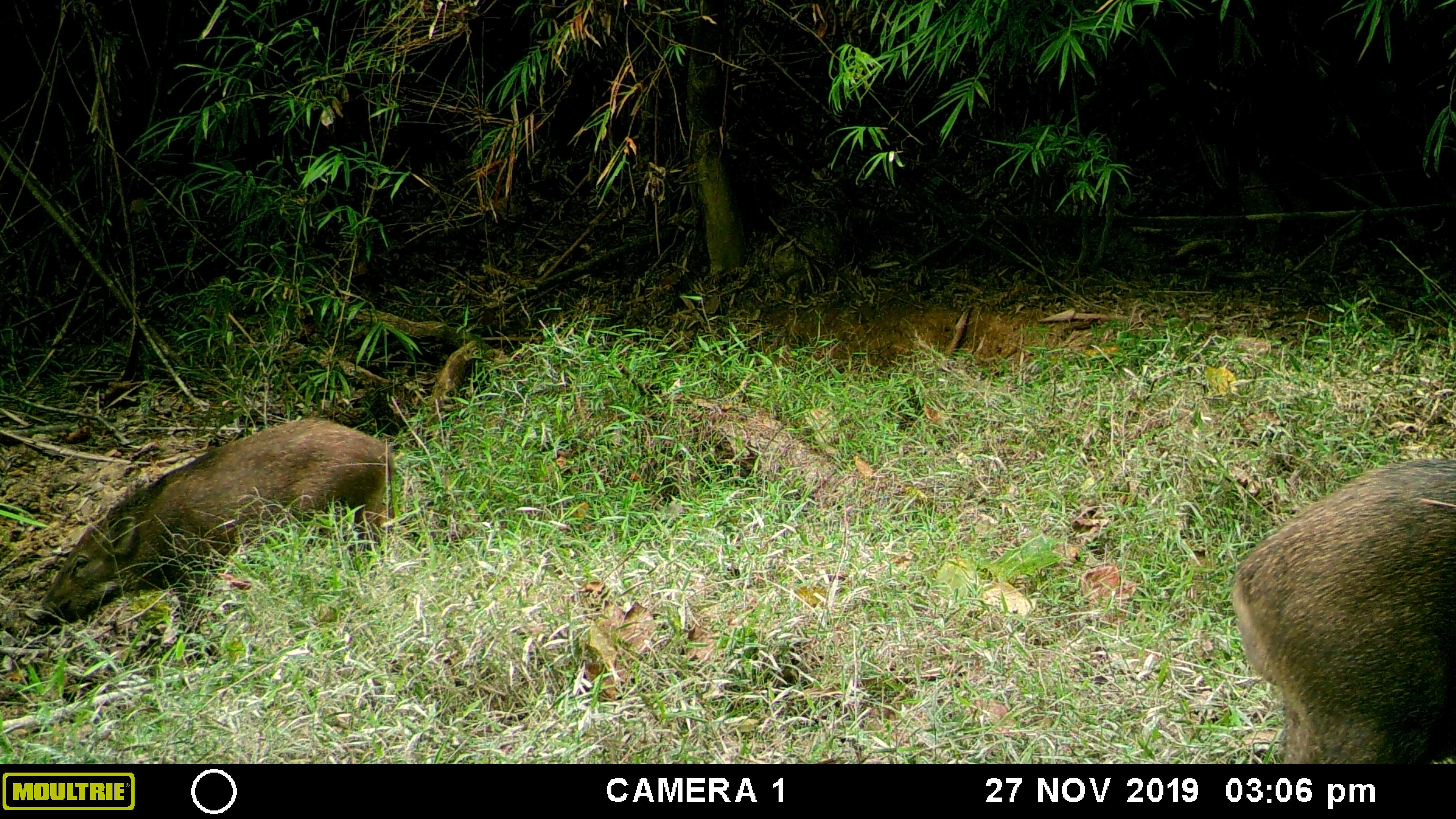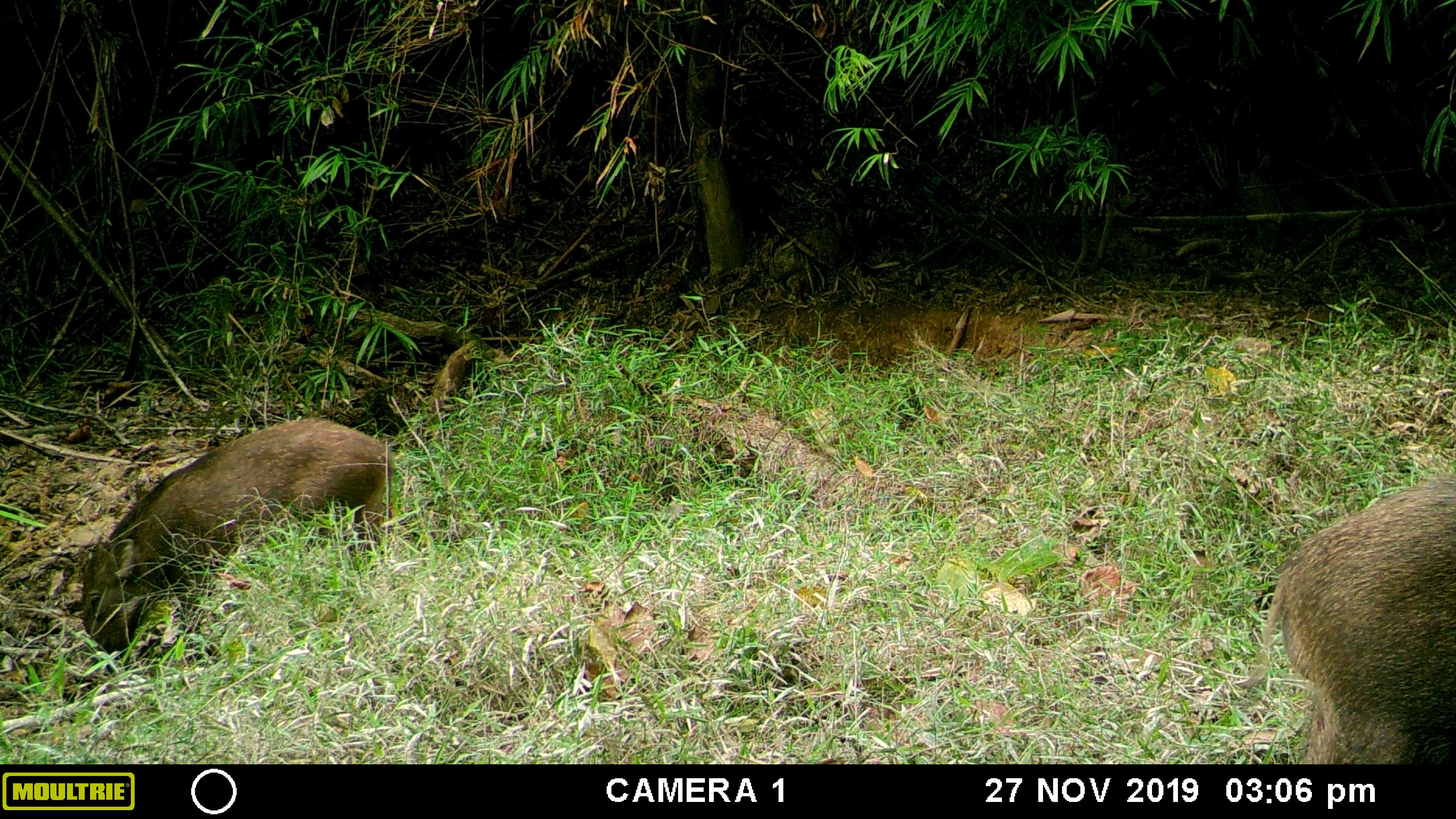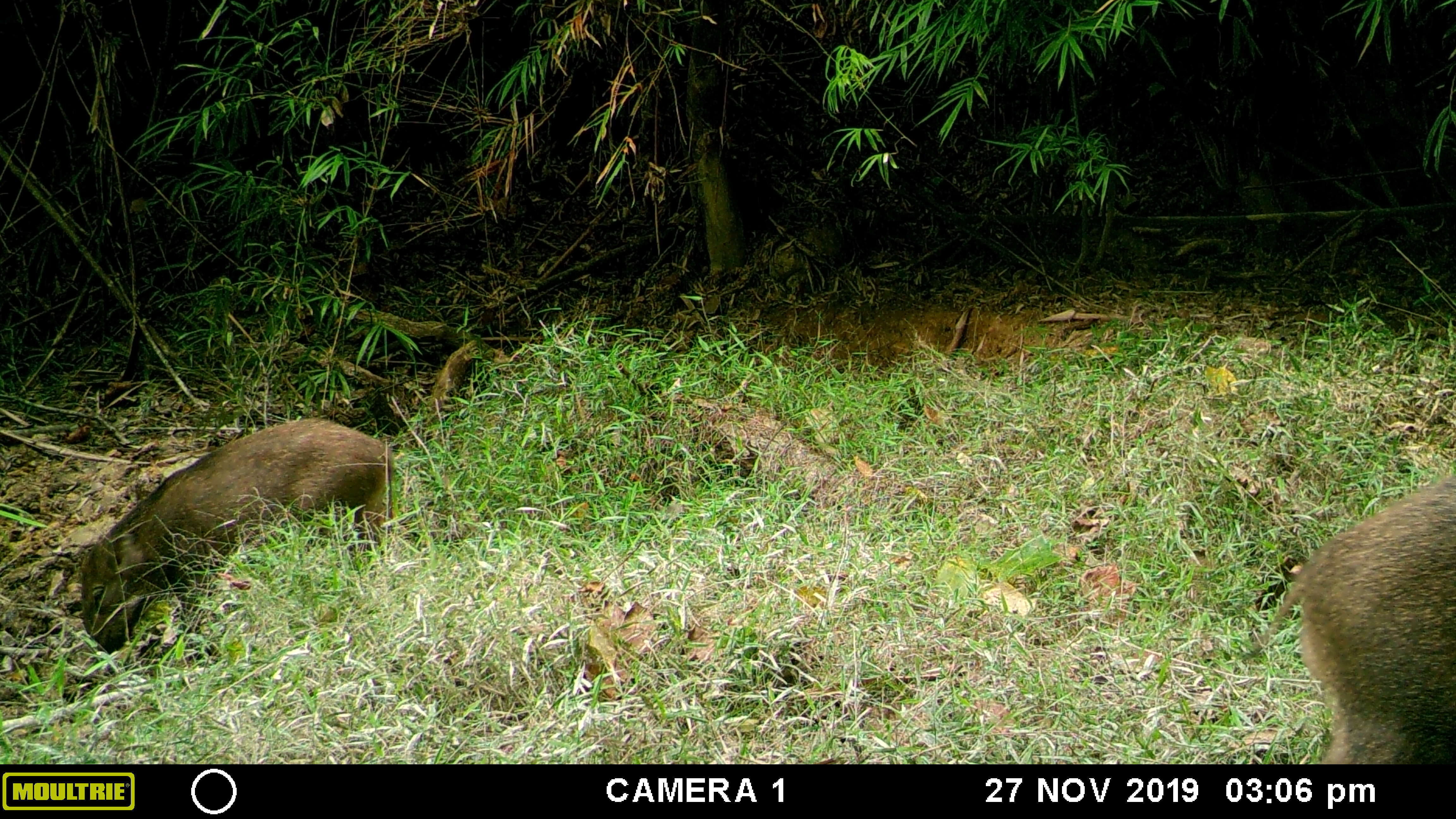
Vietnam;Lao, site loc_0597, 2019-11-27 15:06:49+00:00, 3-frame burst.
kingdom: Animalia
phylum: Chordata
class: Mammalia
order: Artiodactyla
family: Suidae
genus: Sus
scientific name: Sus scrofa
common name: eurasian wild pig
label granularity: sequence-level